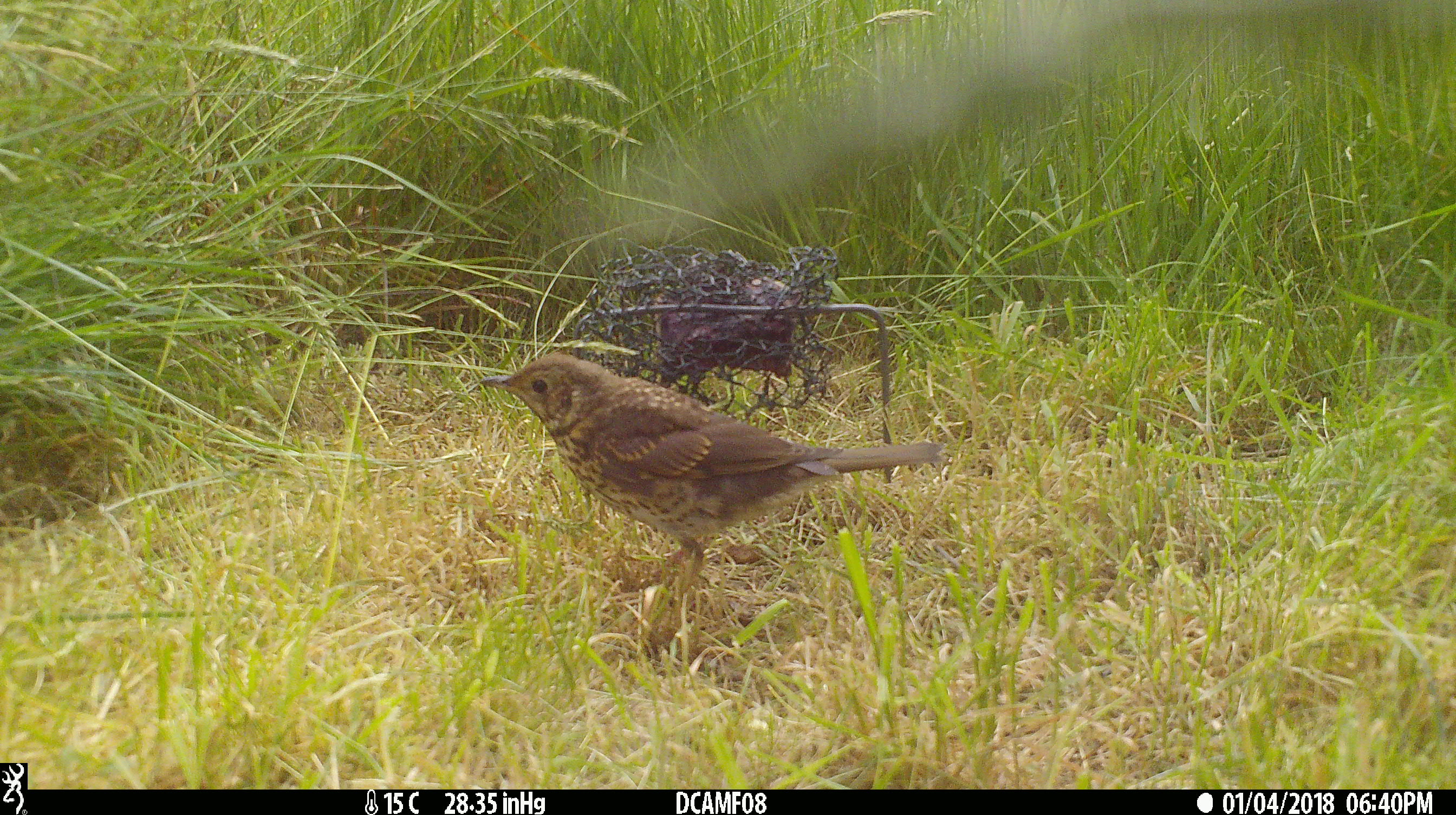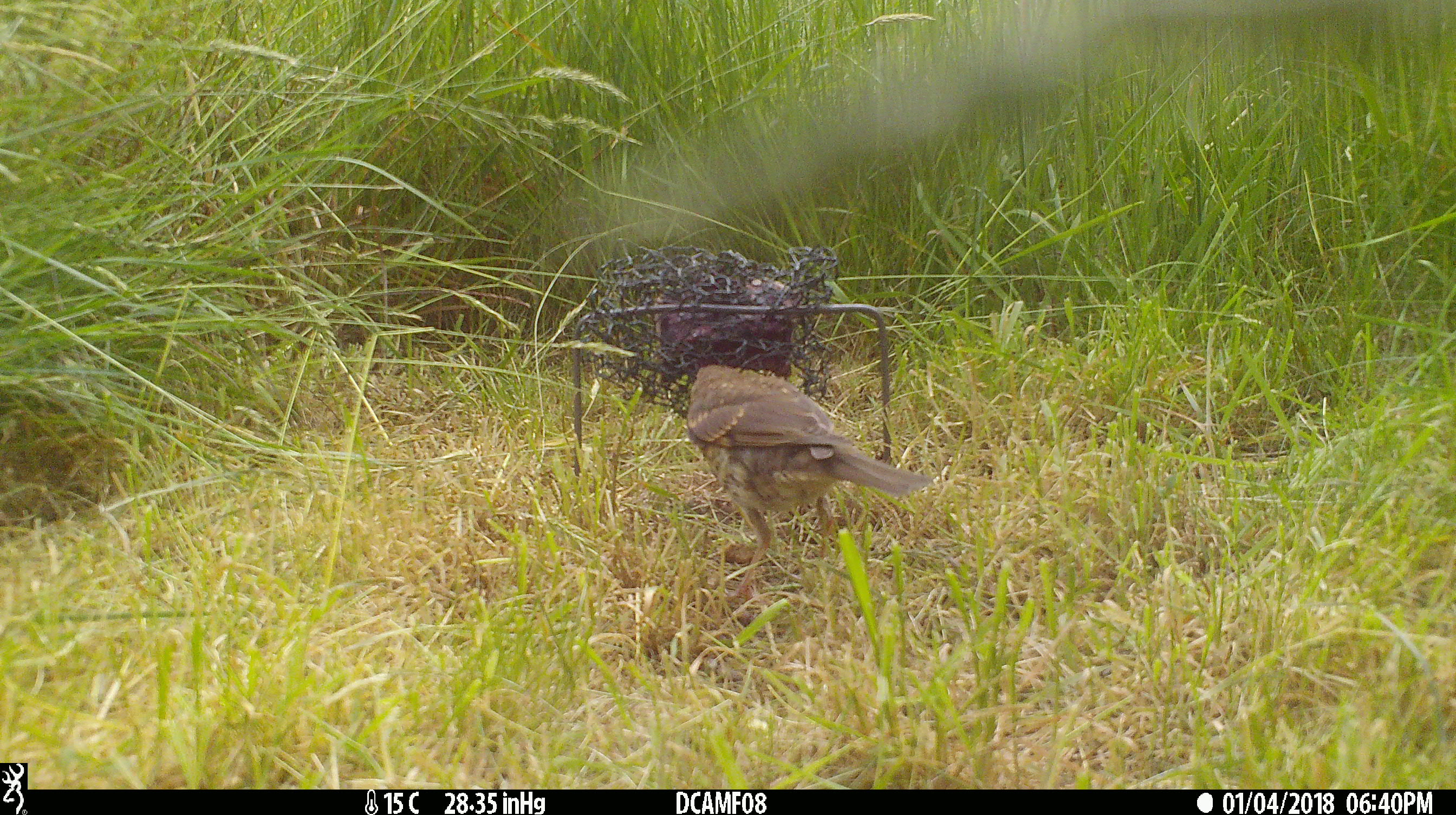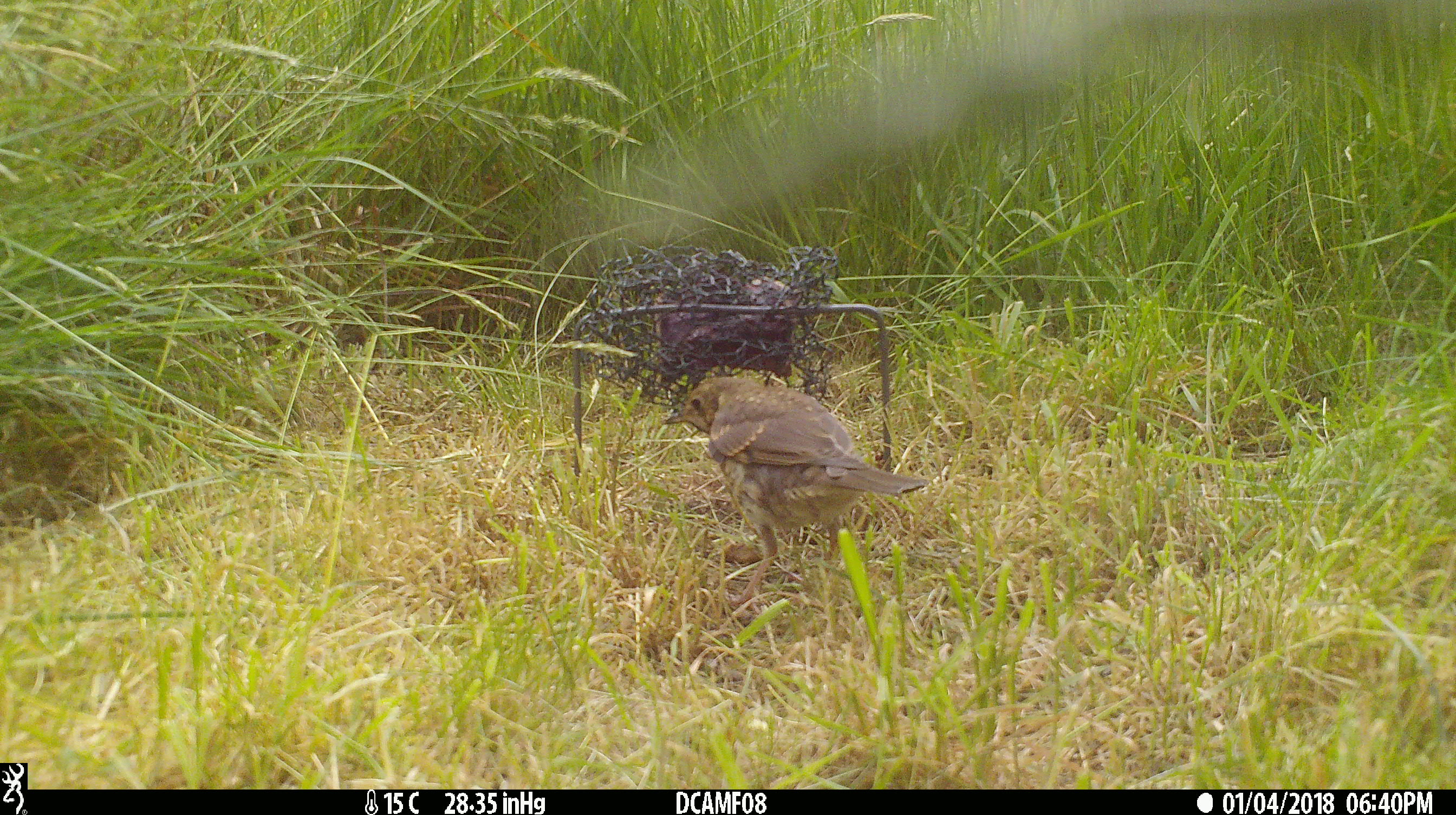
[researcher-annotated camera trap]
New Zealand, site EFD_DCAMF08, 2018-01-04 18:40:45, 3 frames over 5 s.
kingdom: Animalia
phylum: Chordata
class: Aves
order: Passeriformes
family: Turdidae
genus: Turdus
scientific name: Turdus philomelos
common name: song thrush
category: thrush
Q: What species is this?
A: Thrush (song thrush) (Turdus philomelos).